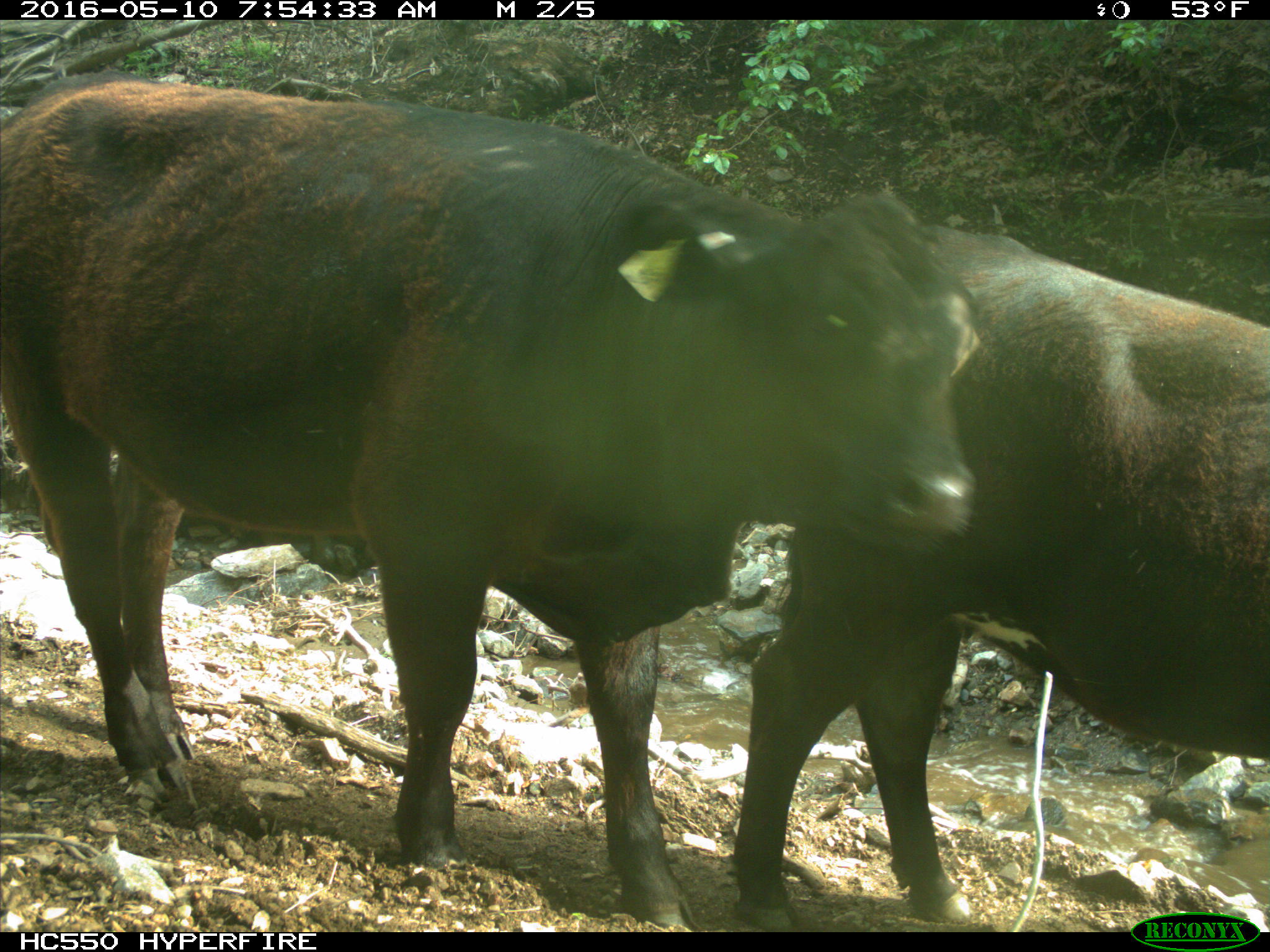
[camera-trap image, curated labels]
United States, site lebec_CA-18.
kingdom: Animalia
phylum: Chordata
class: Mammalia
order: Artiodactyla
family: Bovidae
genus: Bos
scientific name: Bos taurus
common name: domestic cow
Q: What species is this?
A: Bos taurus (domestic cow).